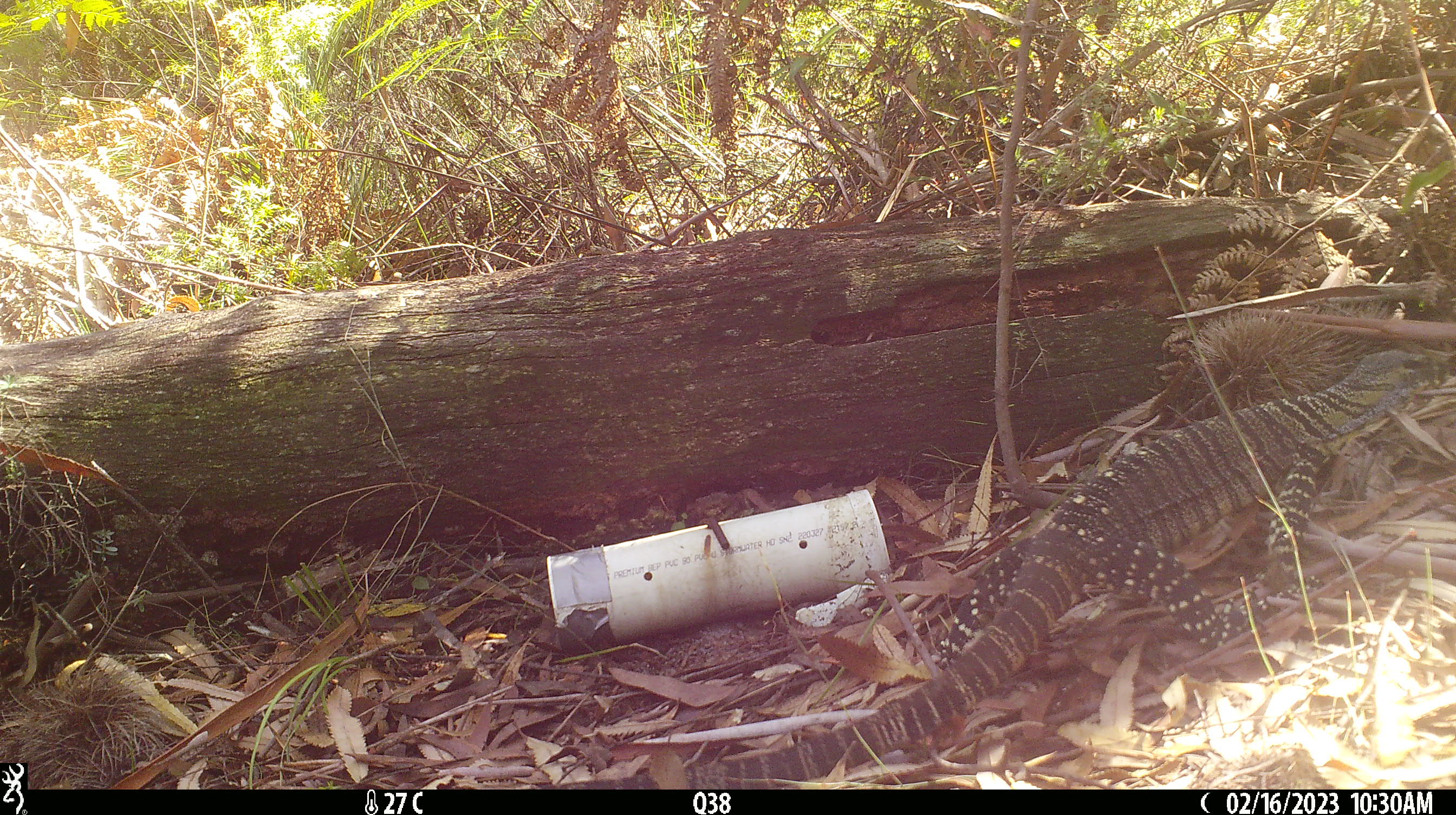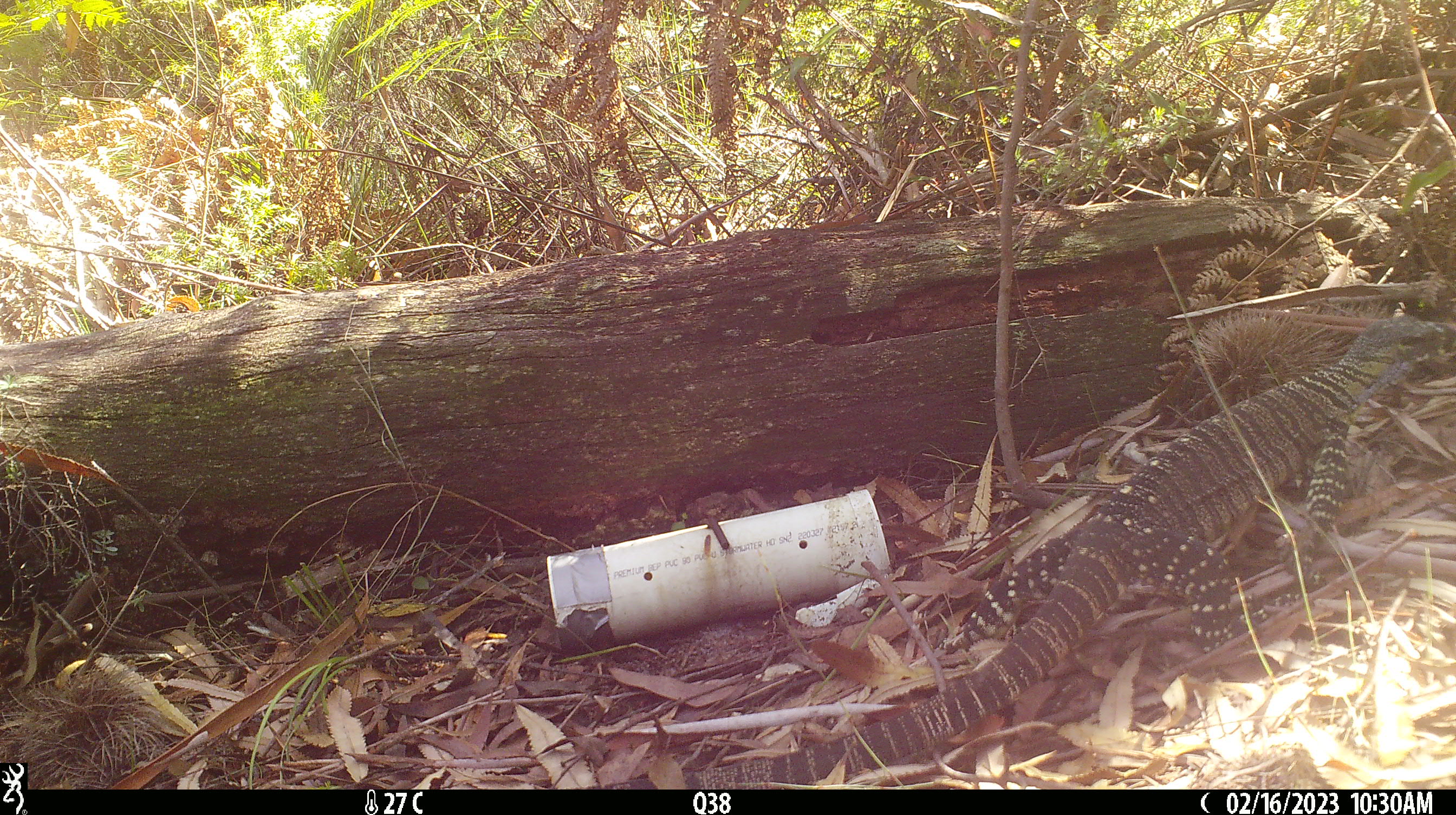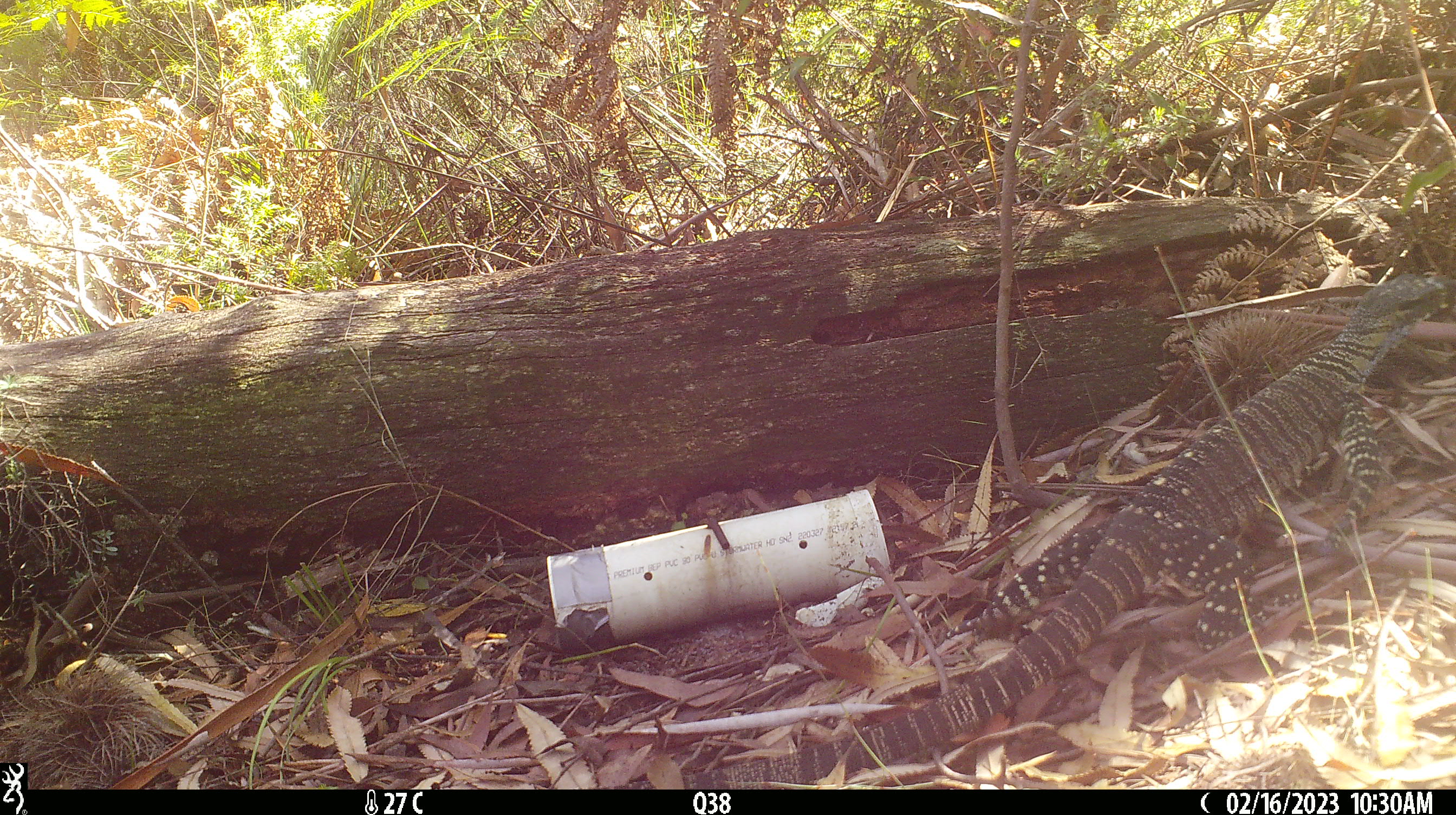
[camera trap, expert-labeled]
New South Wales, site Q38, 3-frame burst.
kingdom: Animalia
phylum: Chordata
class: Reptilia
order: Squamata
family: Varanidae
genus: Varanus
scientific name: Varanus varius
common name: lace monitor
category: goanna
Goanna (lace monitor) (Varanus varius).